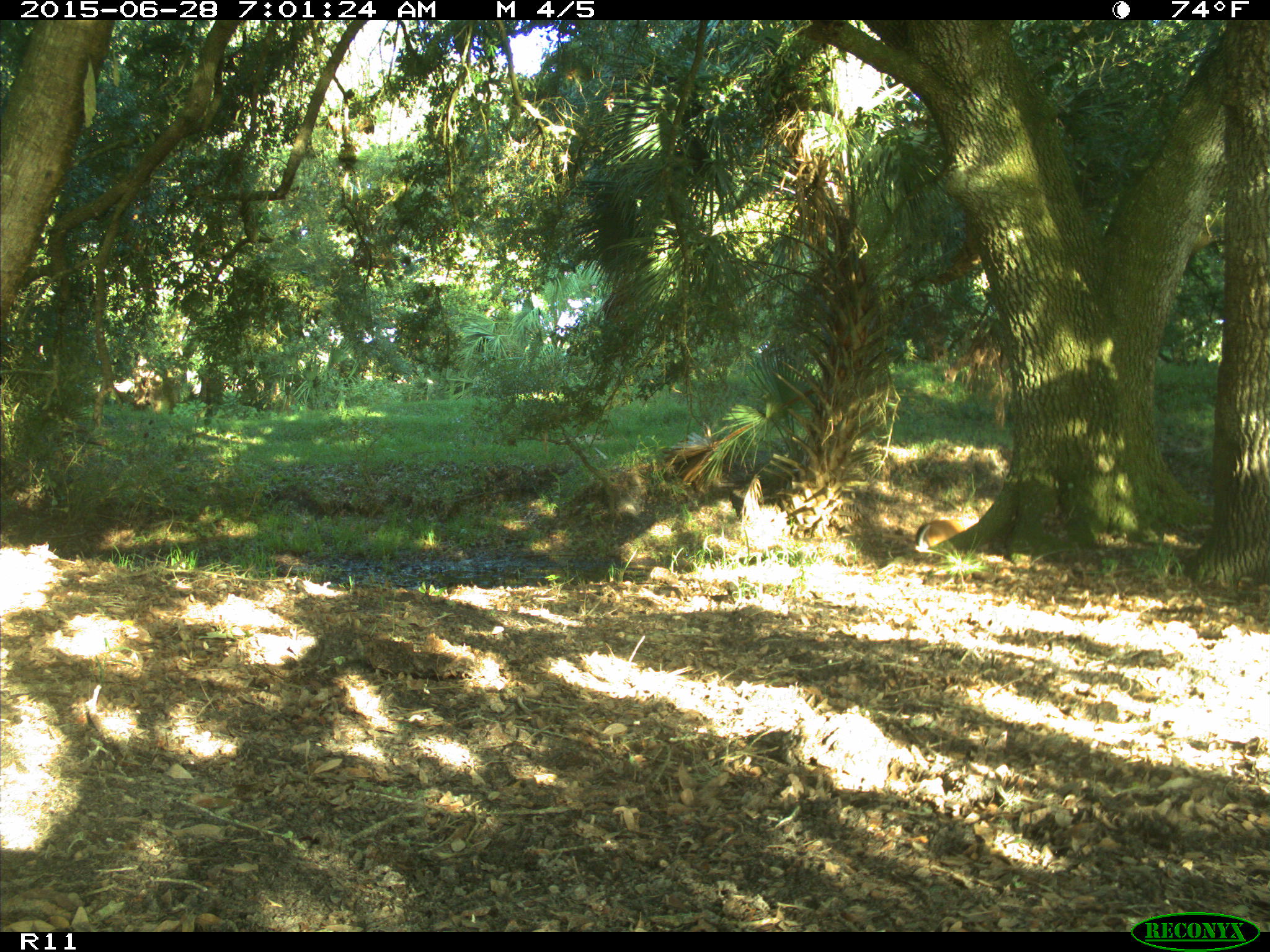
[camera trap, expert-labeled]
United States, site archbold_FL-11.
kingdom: Animalia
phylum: Chordata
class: Mammalia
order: Artiodactyla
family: Cervidae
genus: Odocoileus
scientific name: Odocoileus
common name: deer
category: unidentified deer